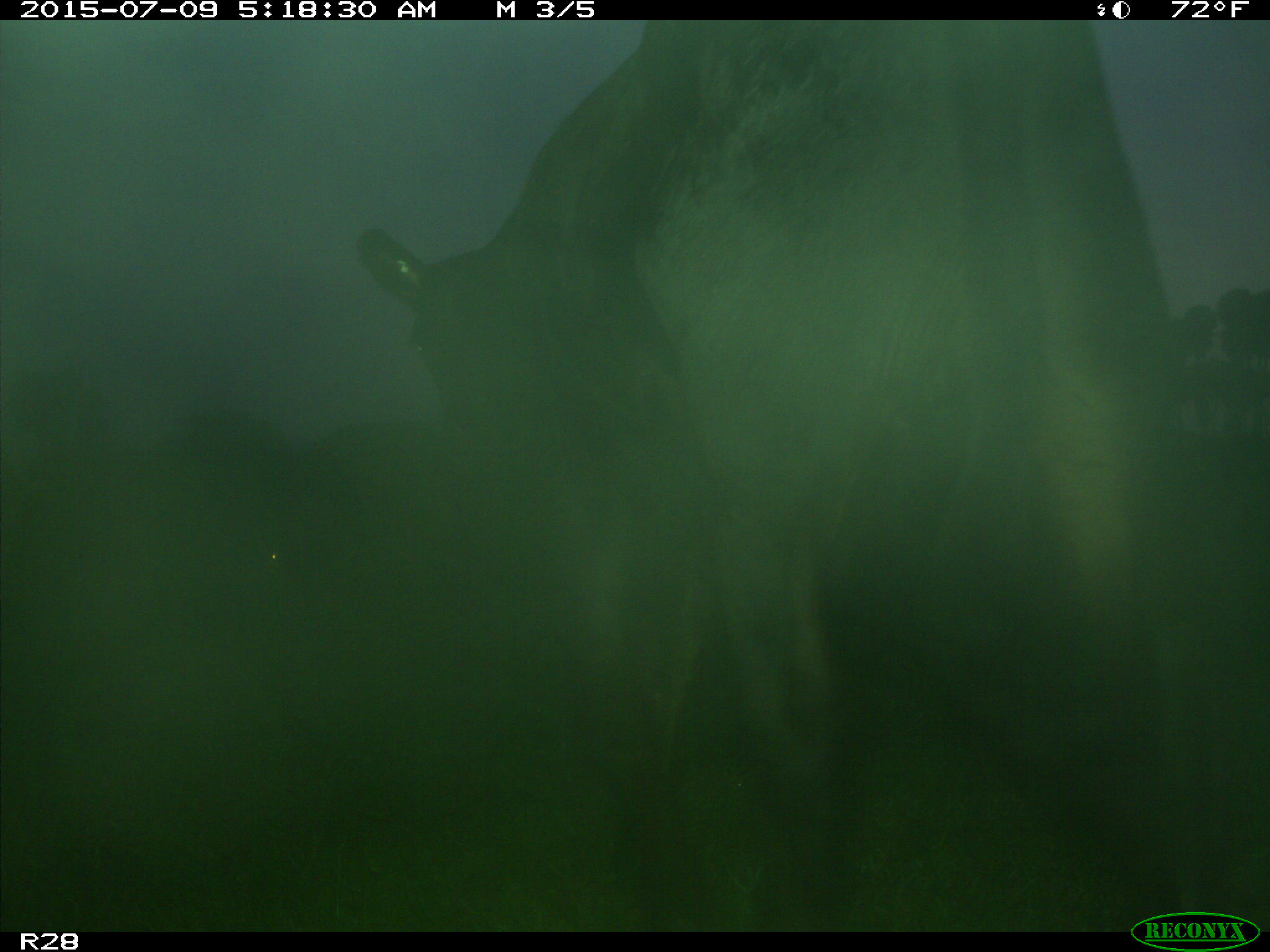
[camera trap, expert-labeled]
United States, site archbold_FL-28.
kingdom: Animalia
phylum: Chordata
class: Mammalia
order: Artiodactyla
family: Bovidae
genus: Bos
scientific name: Bos taurus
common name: domestic cow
Bos taurus (domestic cow).